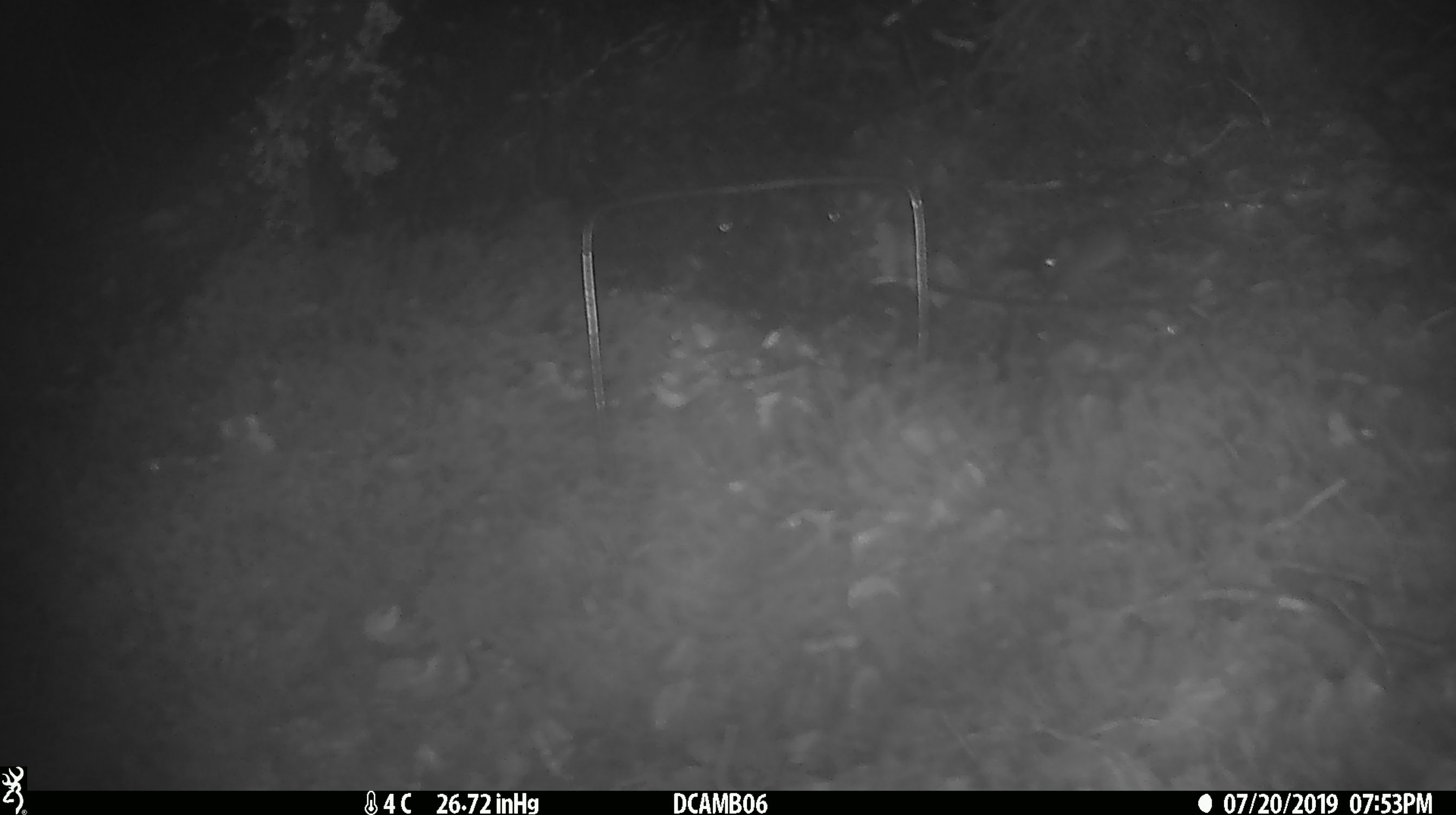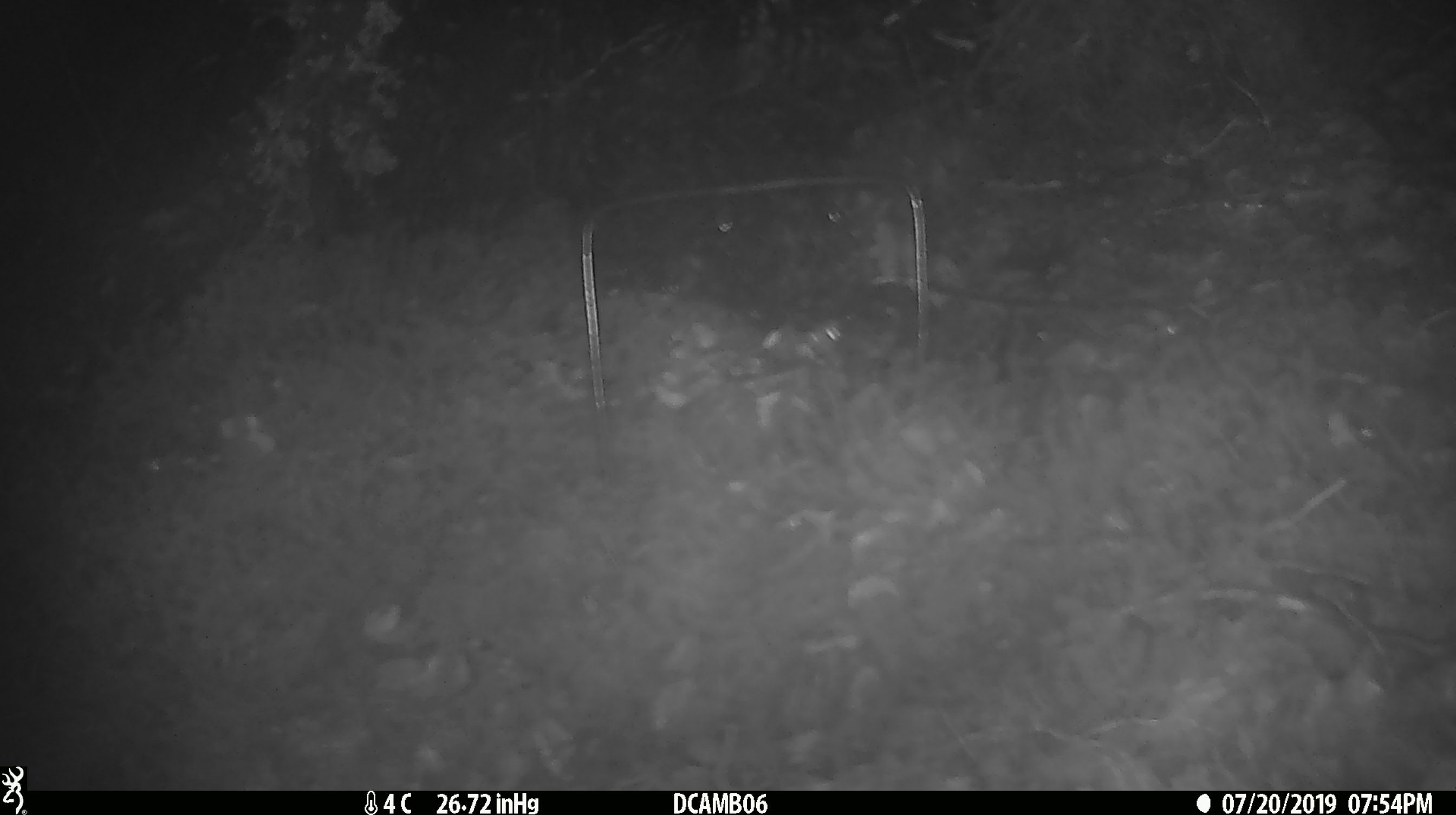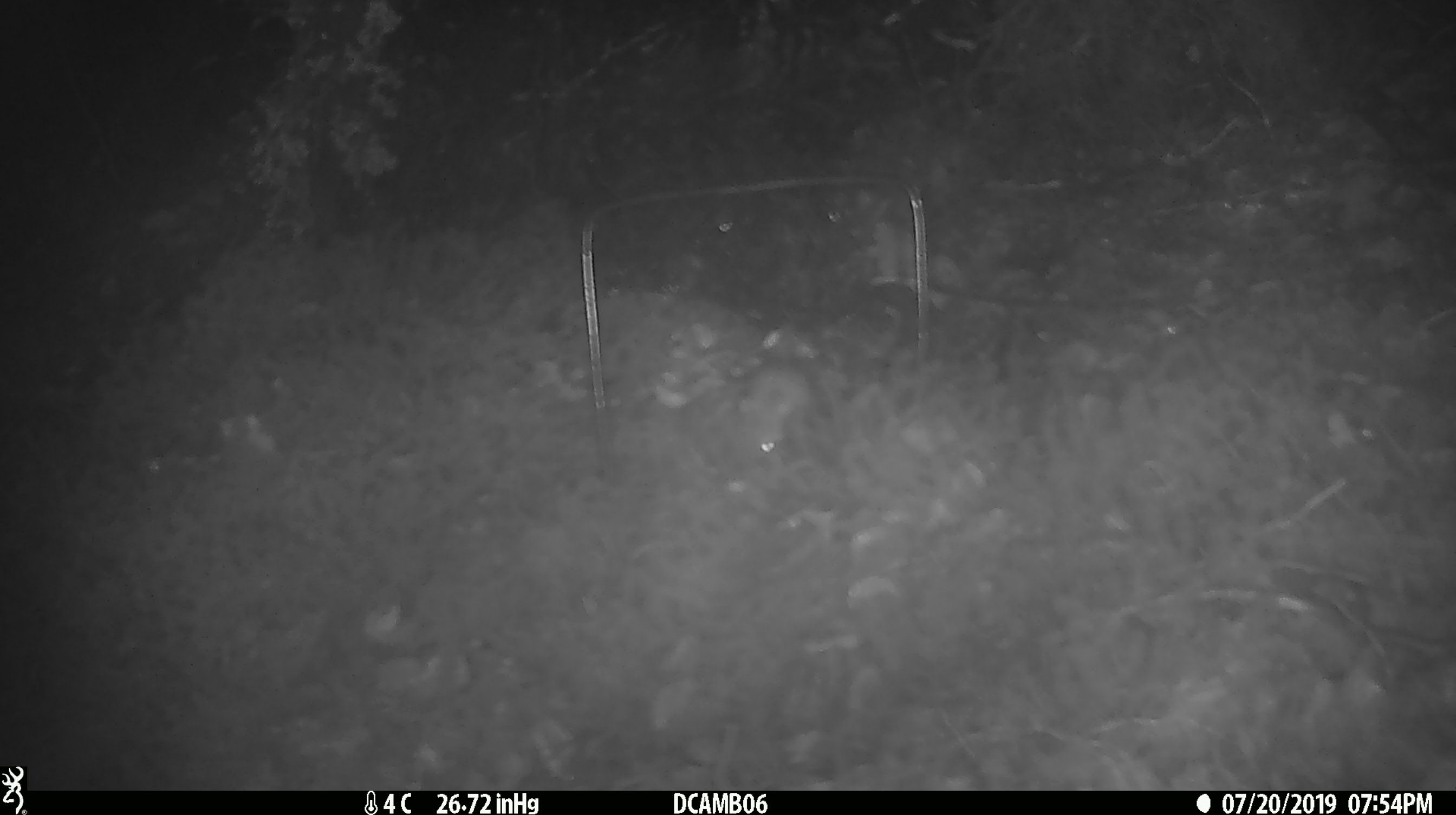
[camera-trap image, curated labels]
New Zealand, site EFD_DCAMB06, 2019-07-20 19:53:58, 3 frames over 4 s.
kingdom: Animalia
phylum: Chordata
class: Mammalia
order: Rodentia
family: Muridae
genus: Mus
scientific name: Mus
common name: mouse